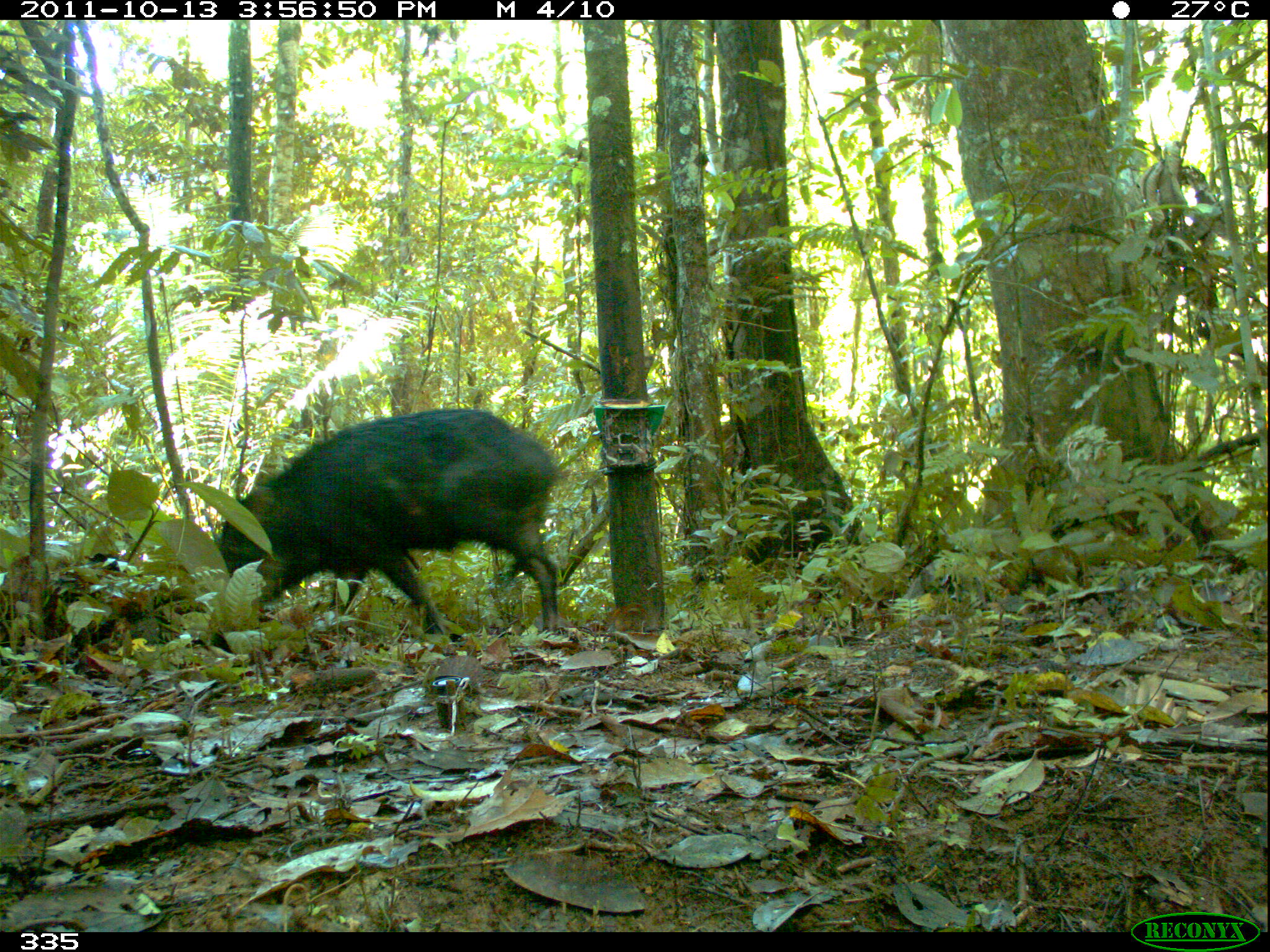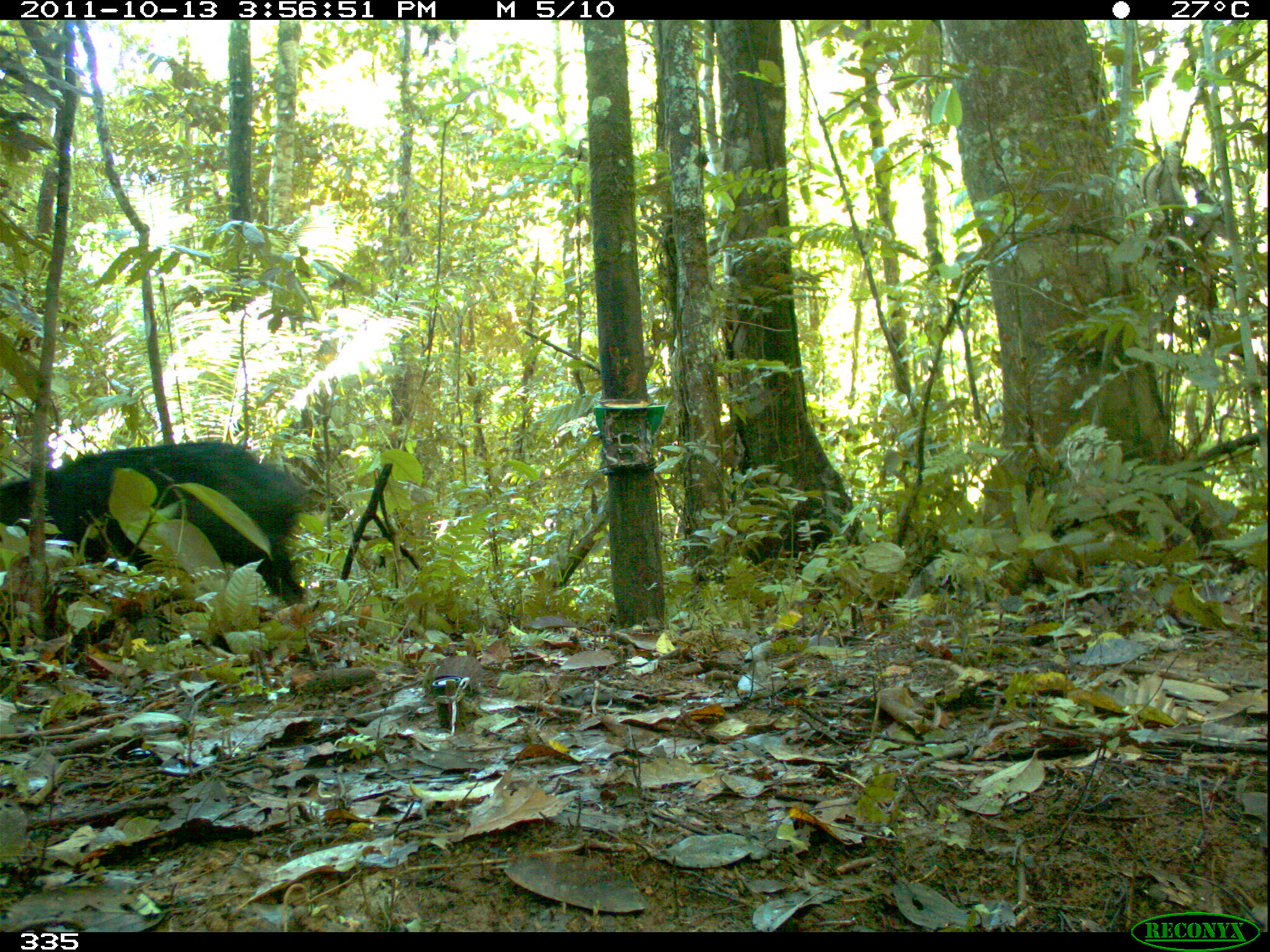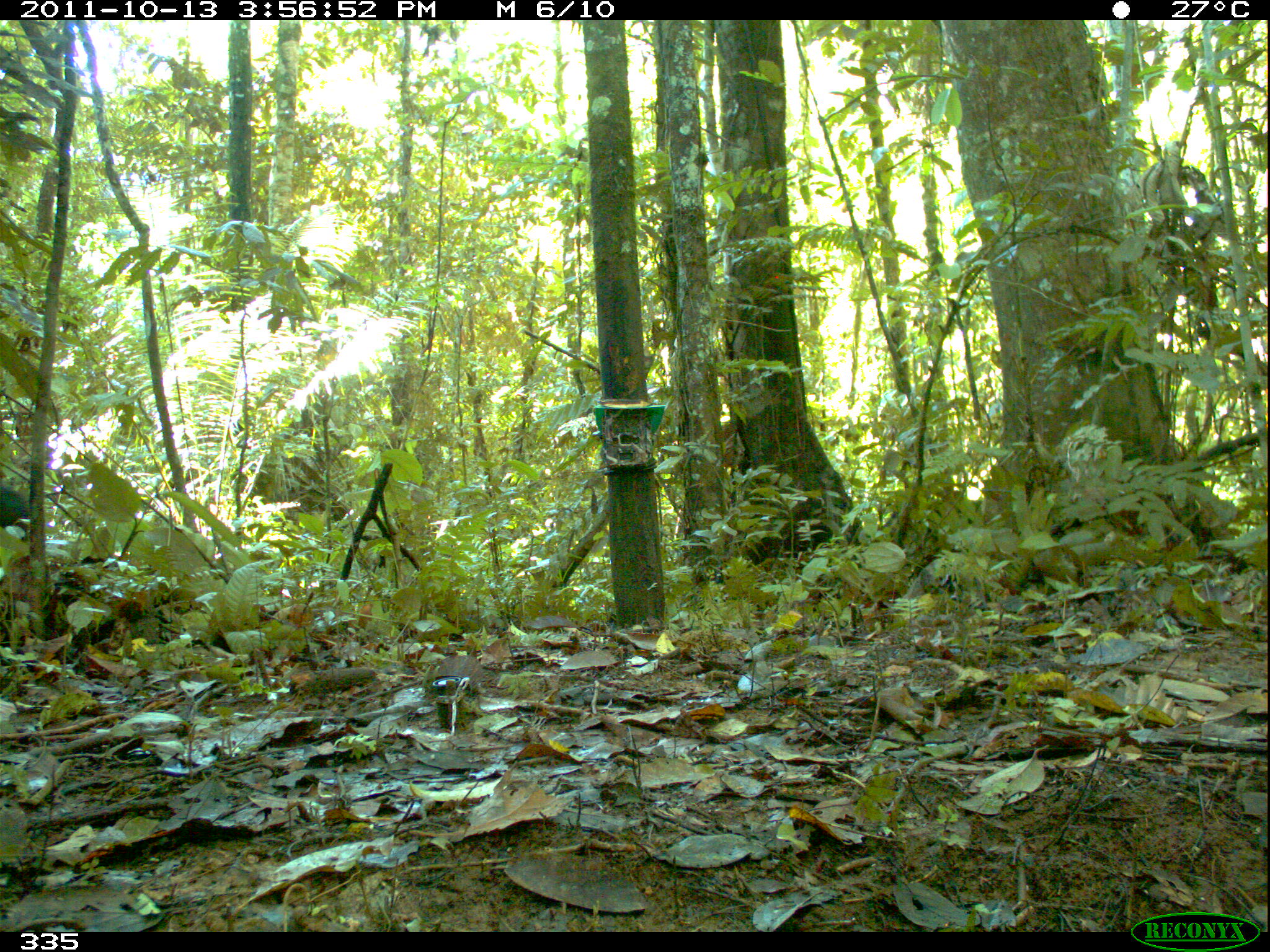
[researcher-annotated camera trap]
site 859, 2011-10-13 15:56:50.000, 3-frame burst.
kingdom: Animalia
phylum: Chordata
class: Mammalia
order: Artiodactyla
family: Tayassuidae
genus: Tayassu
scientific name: Tayassu pecari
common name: white-lipped peccary